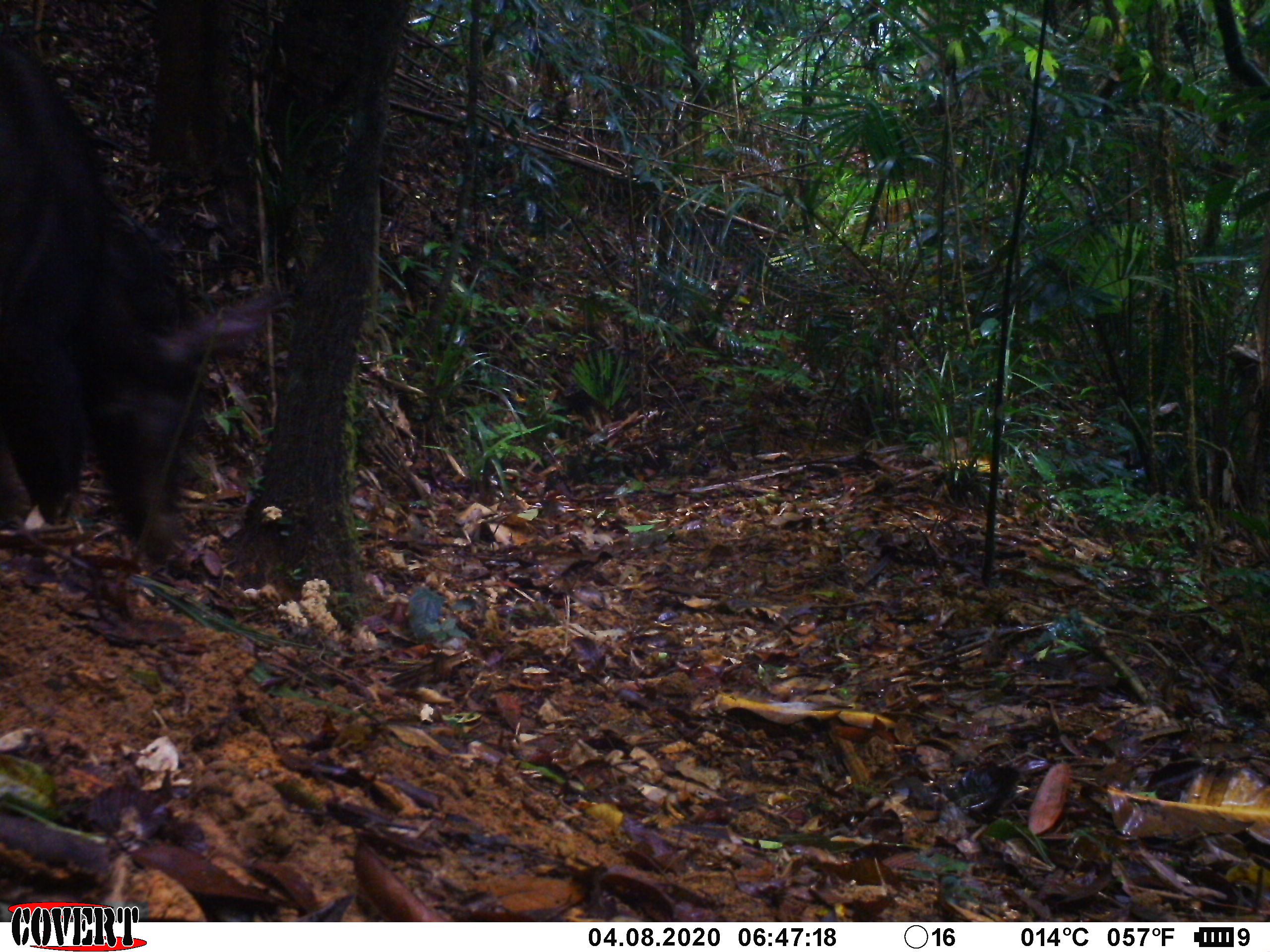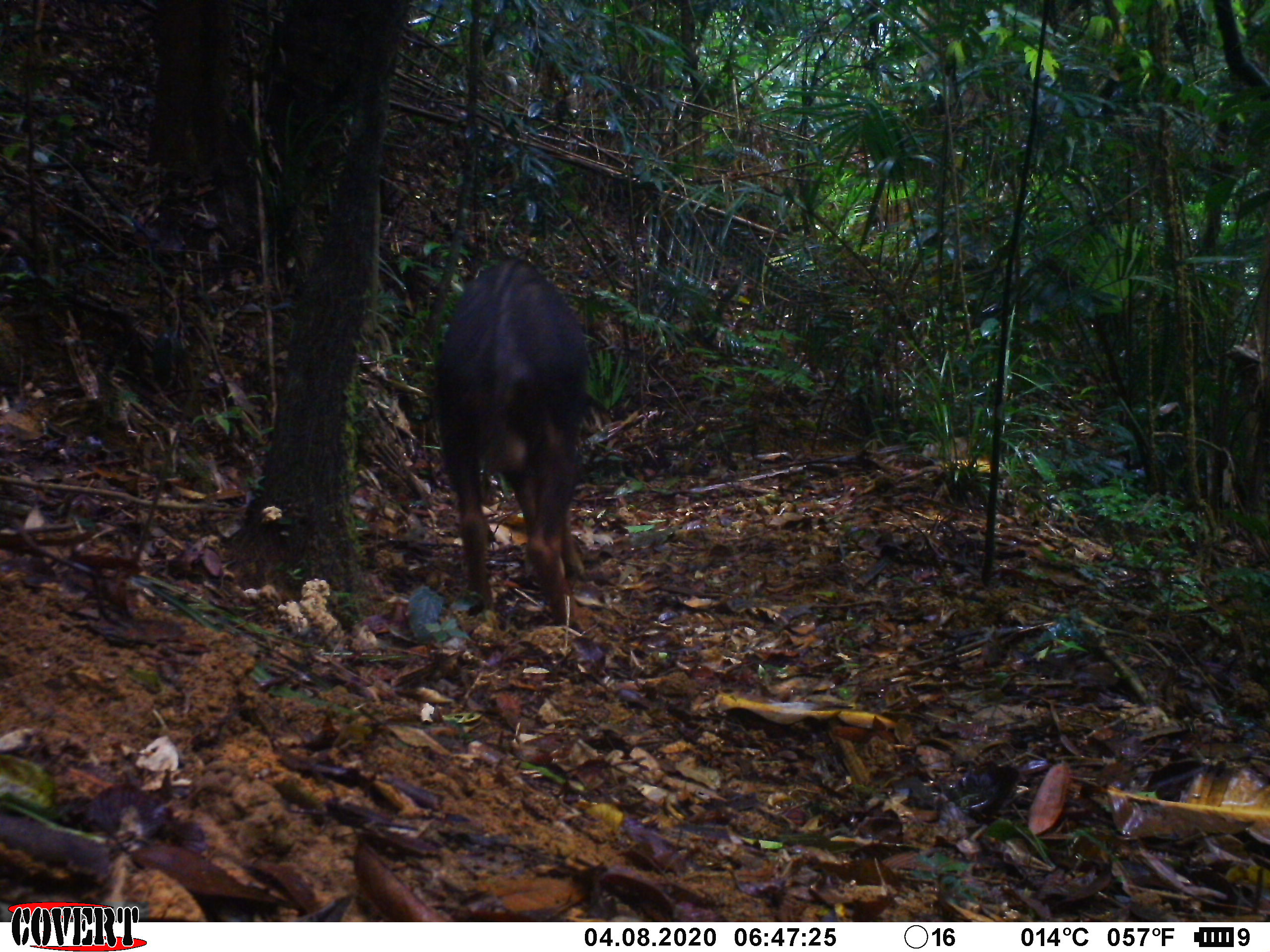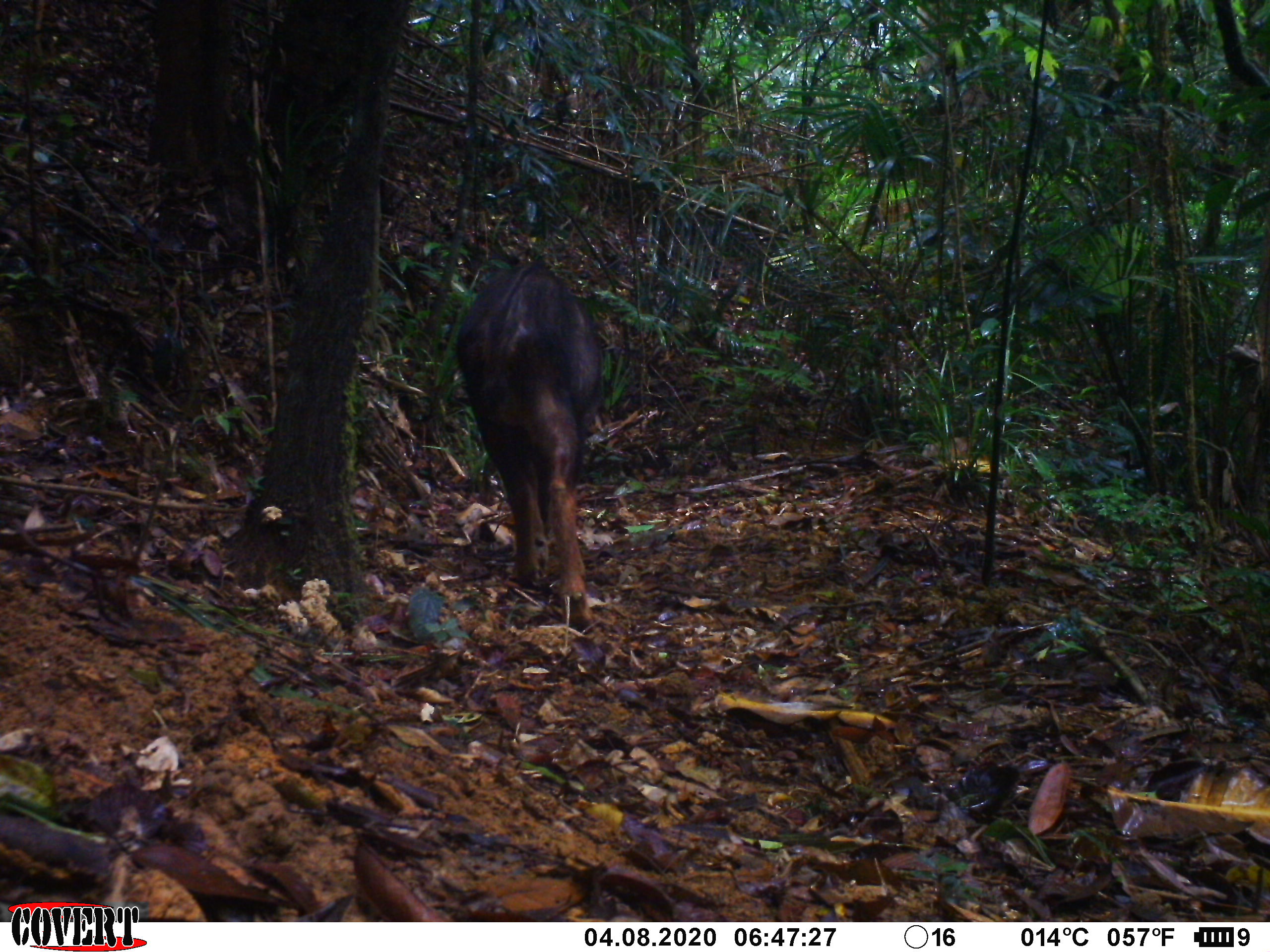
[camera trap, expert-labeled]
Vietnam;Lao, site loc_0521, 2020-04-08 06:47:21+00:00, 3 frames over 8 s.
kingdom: Animalia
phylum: Chordata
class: Mammalia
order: Artiodactyla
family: Bovidae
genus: Capricornis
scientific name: Capricornis sumatraensis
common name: chinese serow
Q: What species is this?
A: Chinese serow (Capricornis sumatraensis).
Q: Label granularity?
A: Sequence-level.